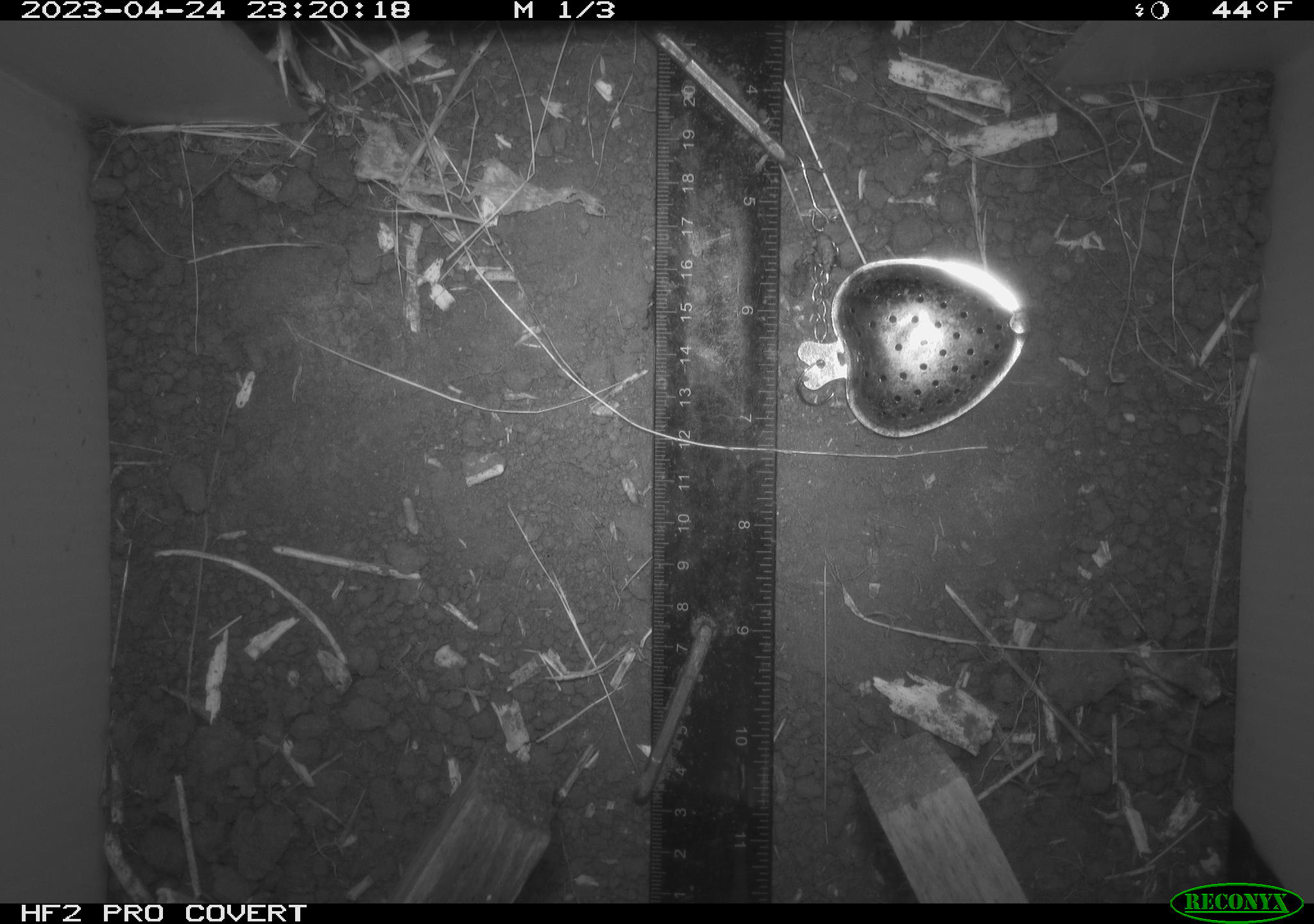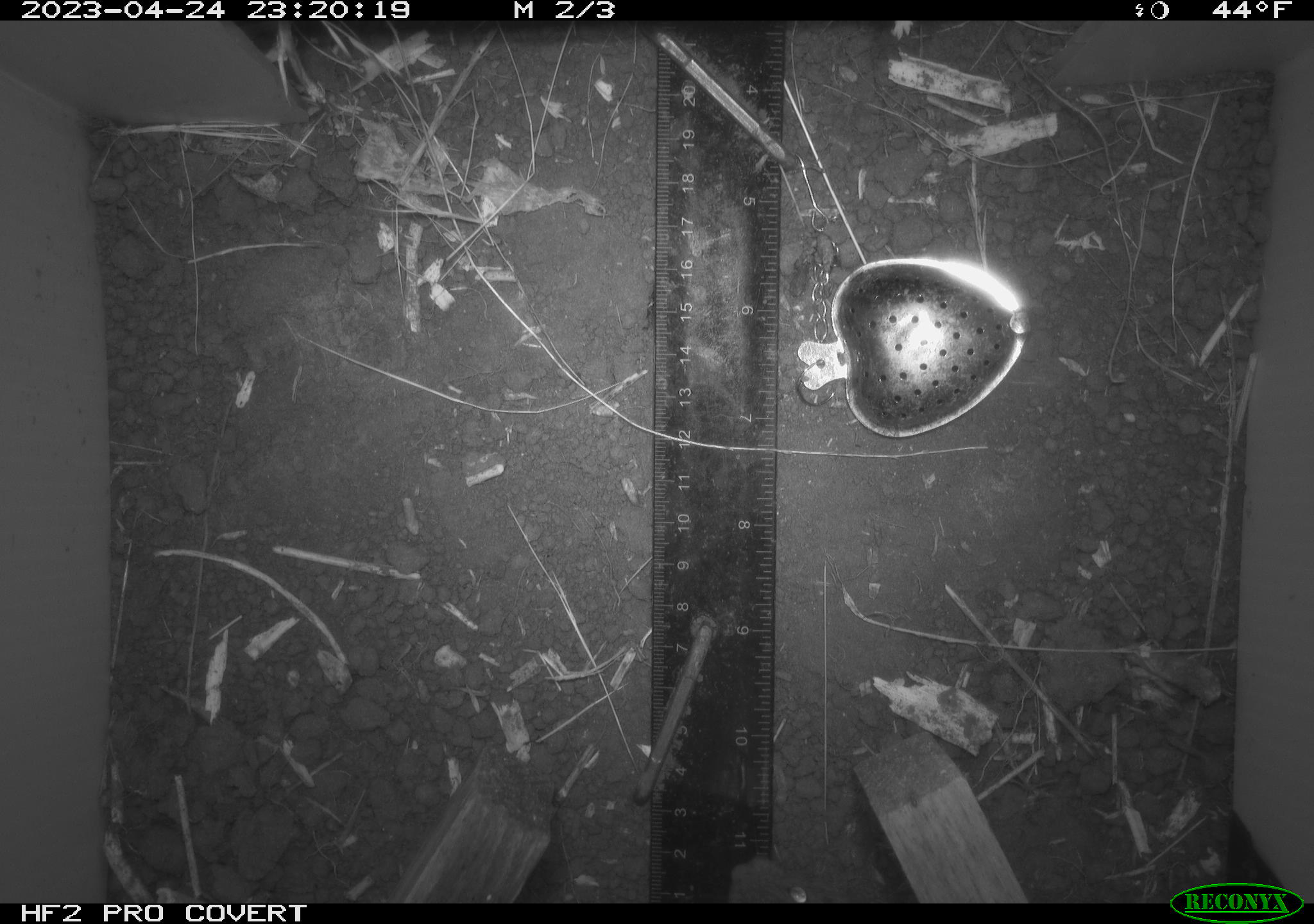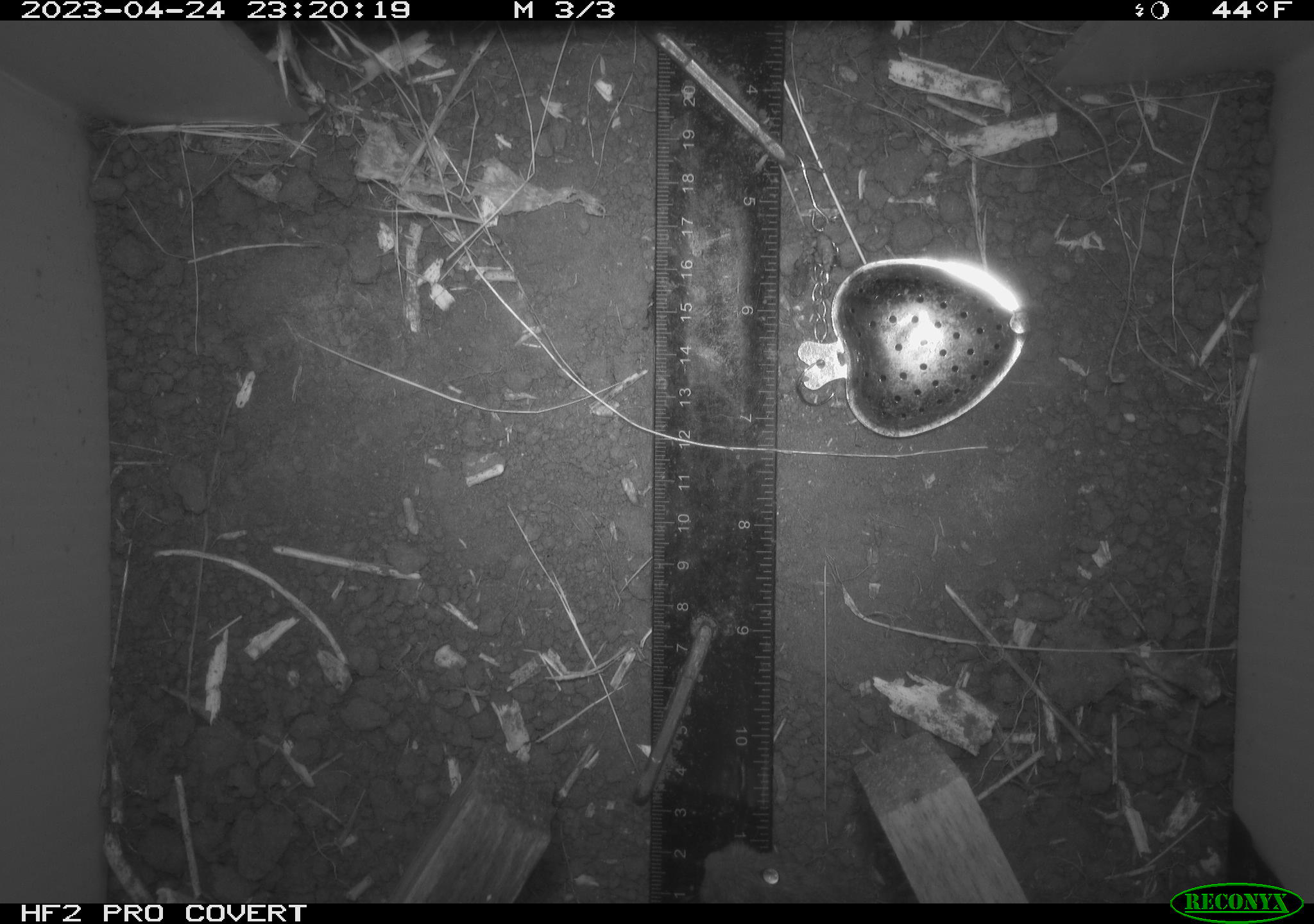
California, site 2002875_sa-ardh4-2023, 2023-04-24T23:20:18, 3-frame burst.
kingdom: Animalia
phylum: Chordata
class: Mammalia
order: Rodentia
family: Cricetidae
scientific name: Arvicolinae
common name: voles, lemmings, and muskrats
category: arvicolinae subfamily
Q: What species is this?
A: Arvicolinae subfamily (voles, lemmings, and muskrats) (Arvicolinae).